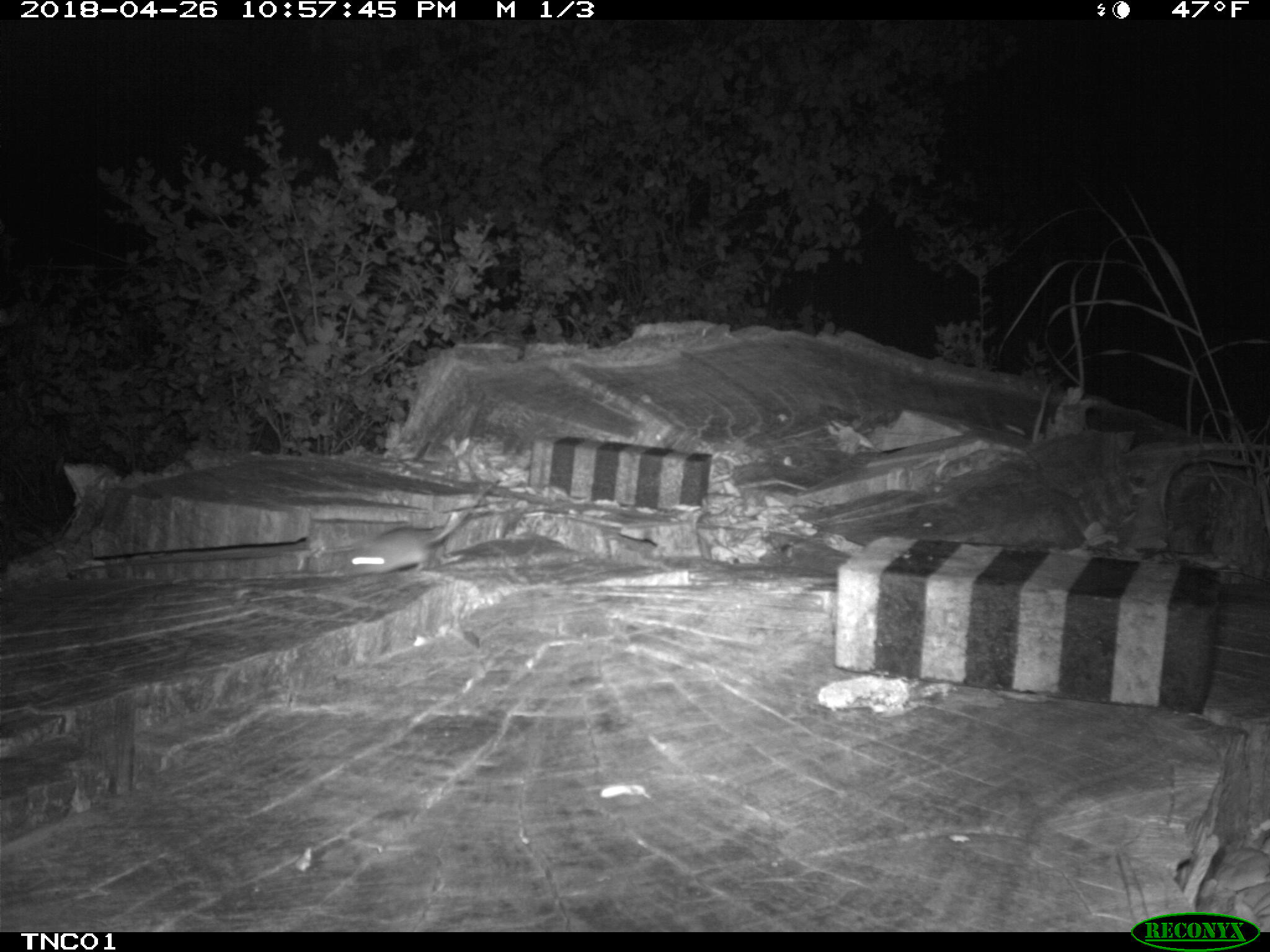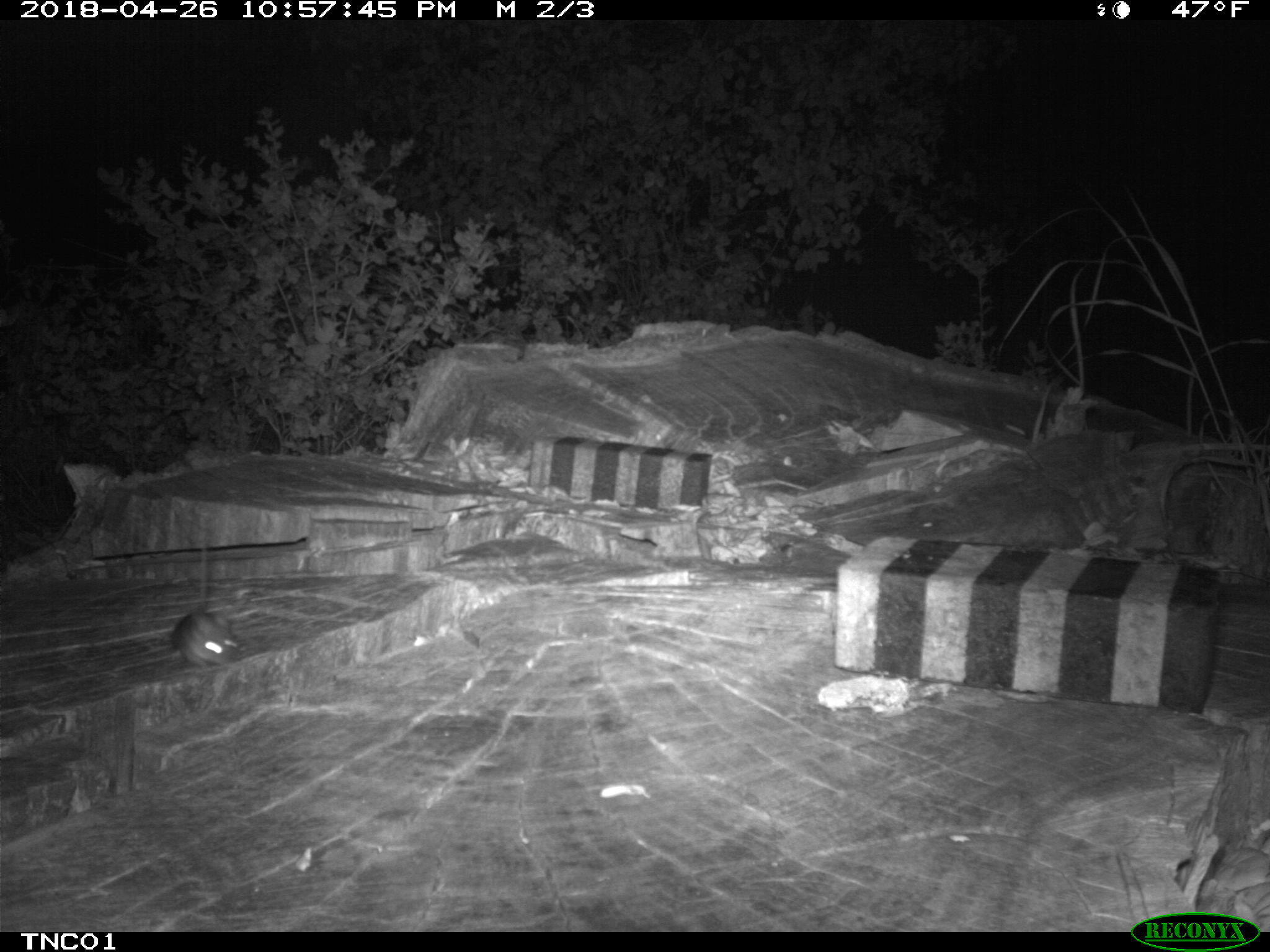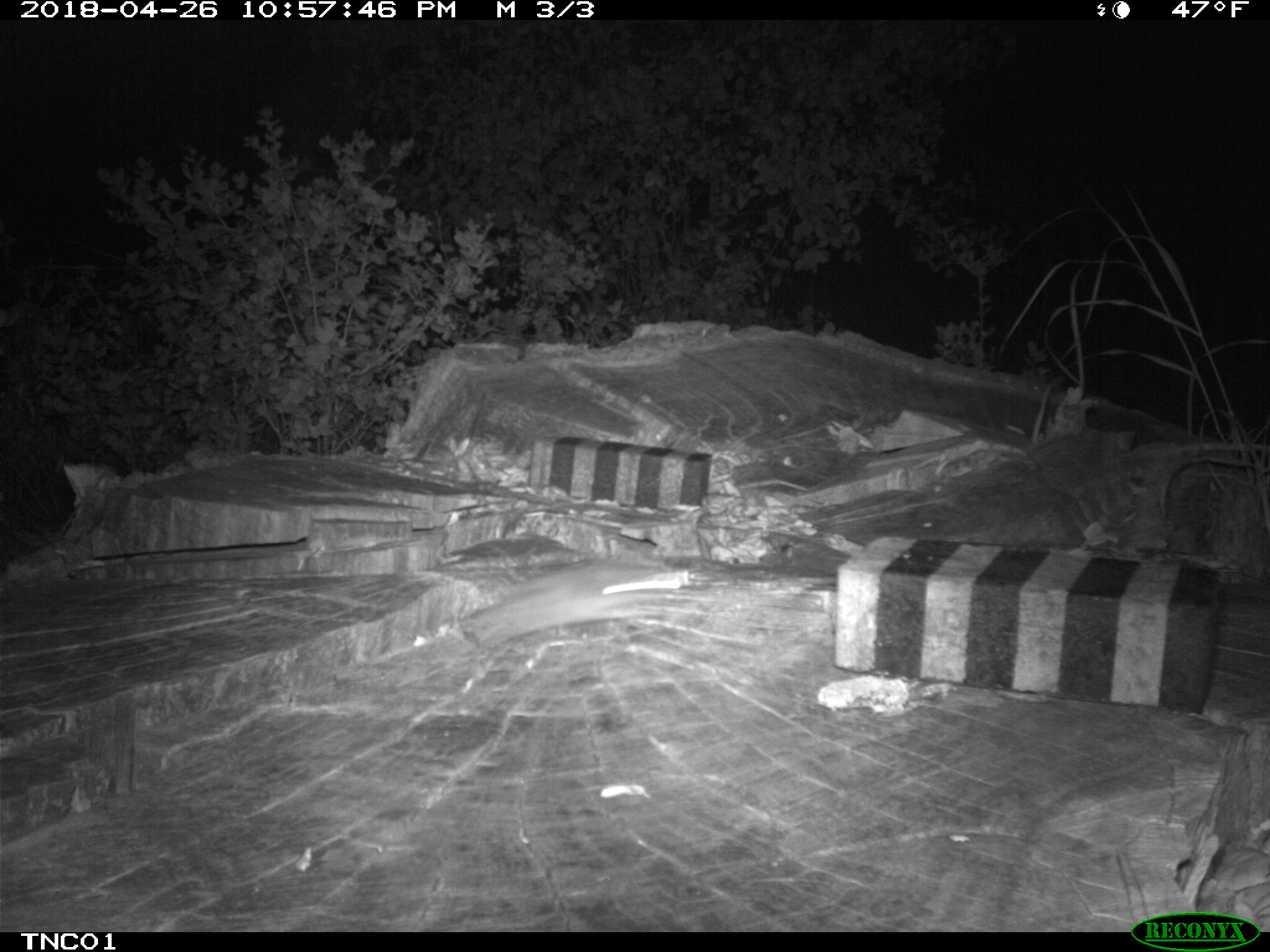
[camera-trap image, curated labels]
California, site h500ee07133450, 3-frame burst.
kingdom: Animalia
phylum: Chordata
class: Mammalia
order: Rodentia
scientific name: Rodentia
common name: rodent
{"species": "rodent (Rodentia)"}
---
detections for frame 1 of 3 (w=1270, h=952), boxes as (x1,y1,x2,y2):
rodent: (345,475,499,576)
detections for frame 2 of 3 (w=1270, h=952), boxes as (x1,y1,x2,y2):
rodent: (171,532,241,669)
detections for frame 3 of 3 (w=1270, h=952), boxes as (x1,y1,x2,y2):
rodent: (458,560,683,651)